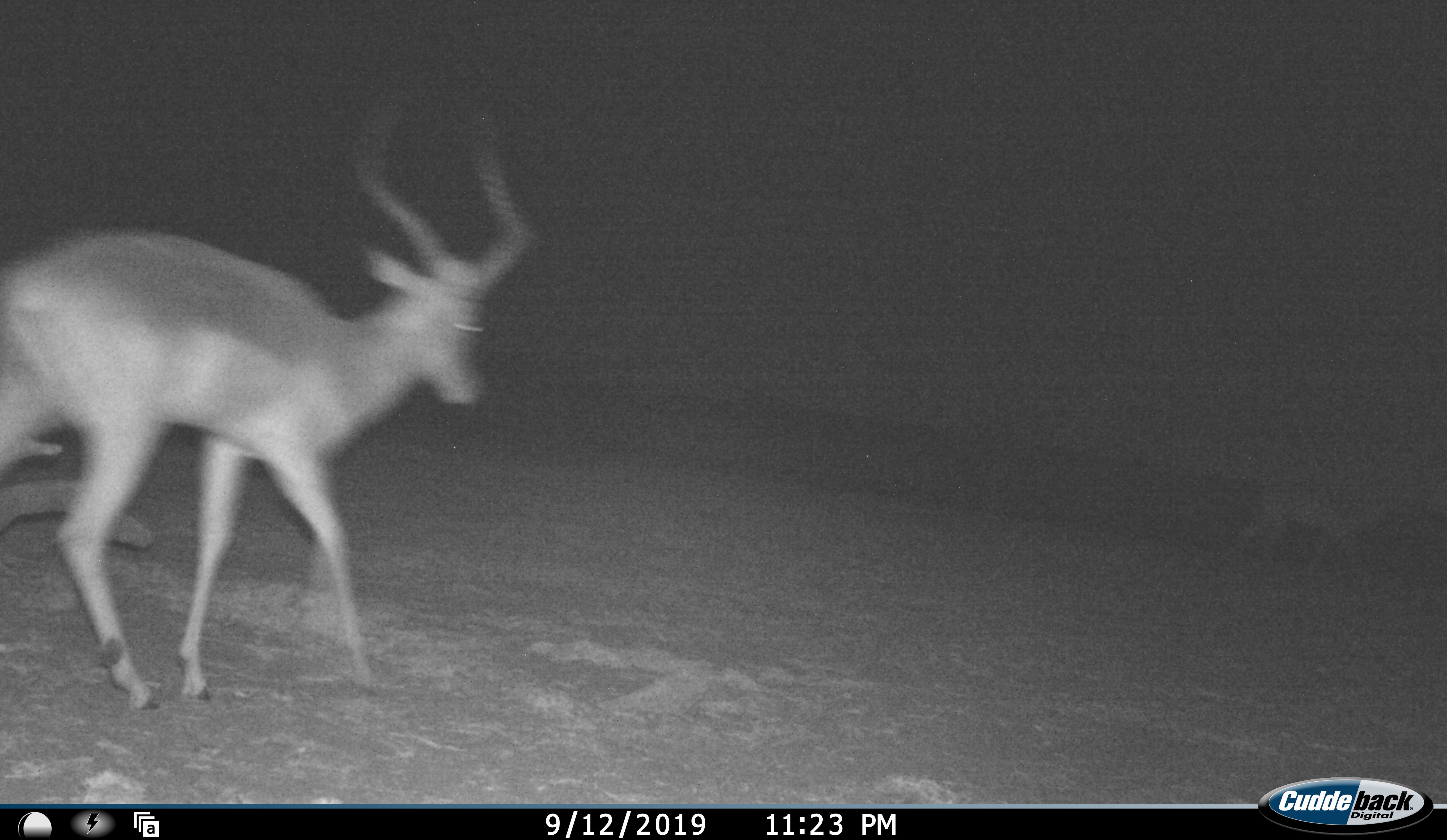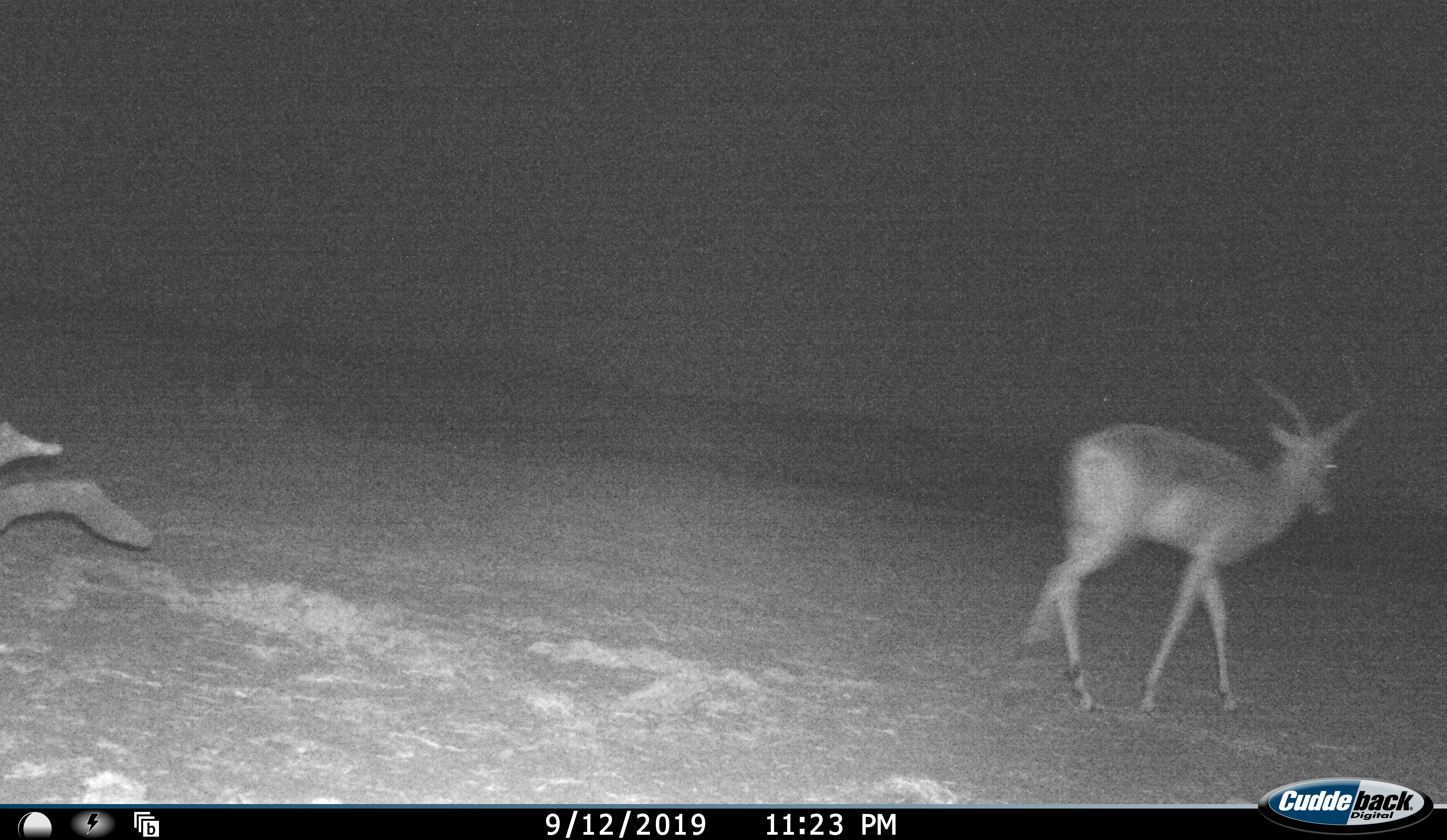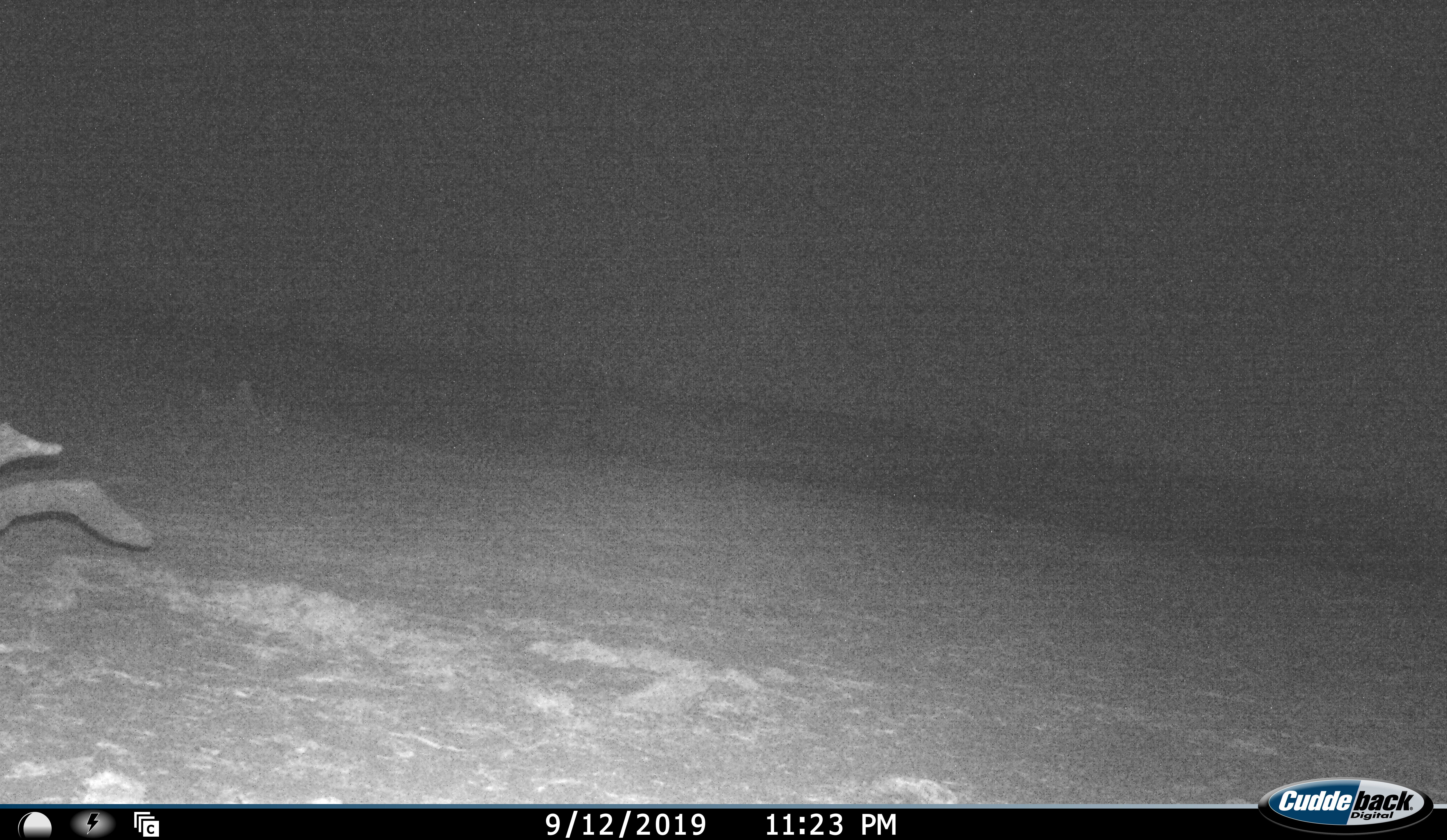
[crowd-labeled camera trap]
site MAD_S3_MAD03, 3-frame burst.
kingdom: Animalia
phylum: Chordata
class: Mammalia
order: Artiodactyla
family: Bovidae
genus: Aepyceros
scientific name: Aepyceros melampus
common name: impala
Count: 1.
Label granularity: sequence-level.